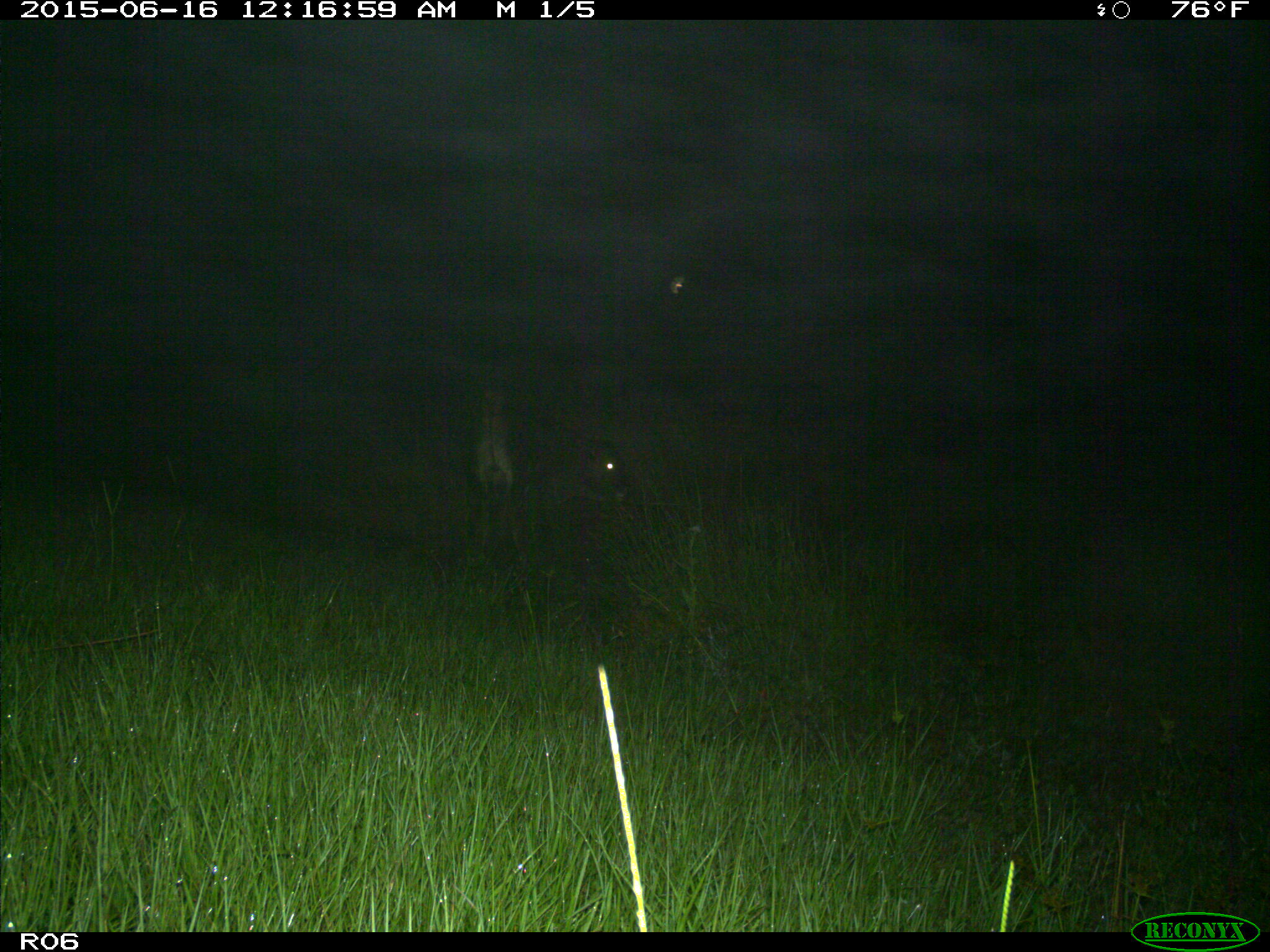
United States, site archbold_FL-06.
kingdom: Animalia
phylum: Chordata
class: Mammalia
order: Artiodactyla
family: Bovidae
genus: Bos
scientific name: Bos taurus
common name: domestic cow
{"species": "Bos taurus (domestic cow)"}